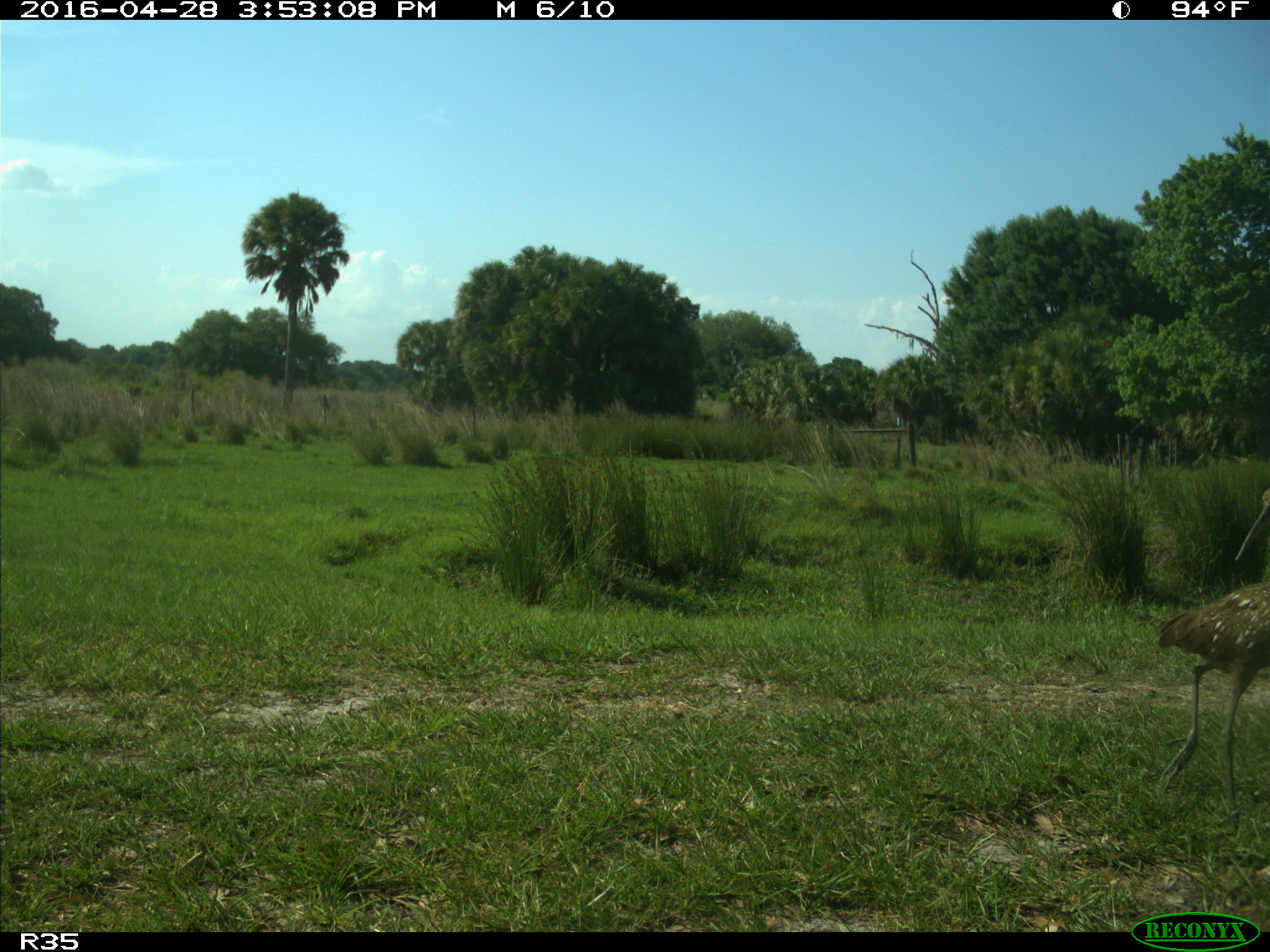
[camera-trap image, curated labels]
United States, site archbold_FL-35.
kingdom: Animalia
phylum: Chordata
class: Aves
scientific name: Aves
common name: birds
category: unidentified bird